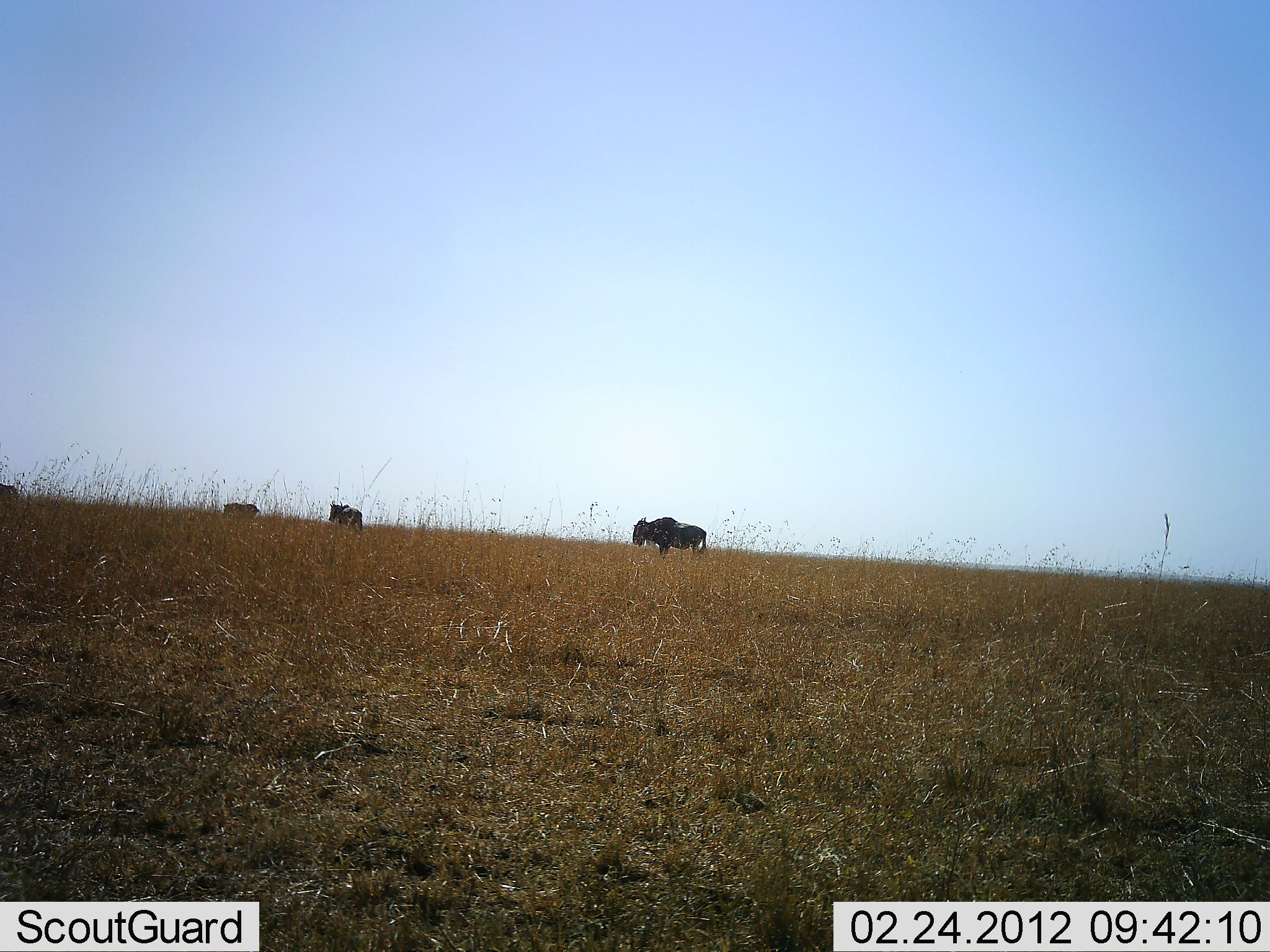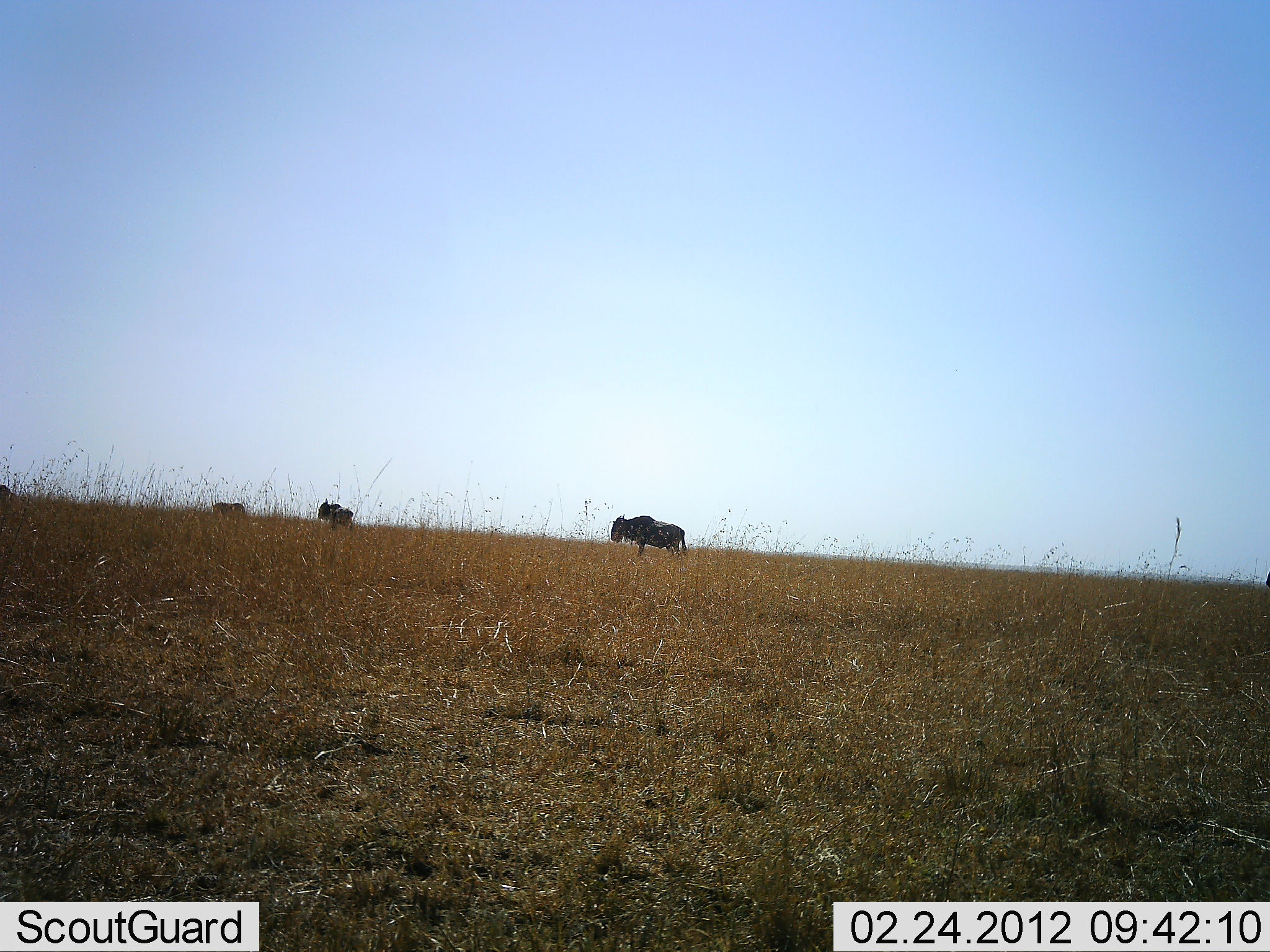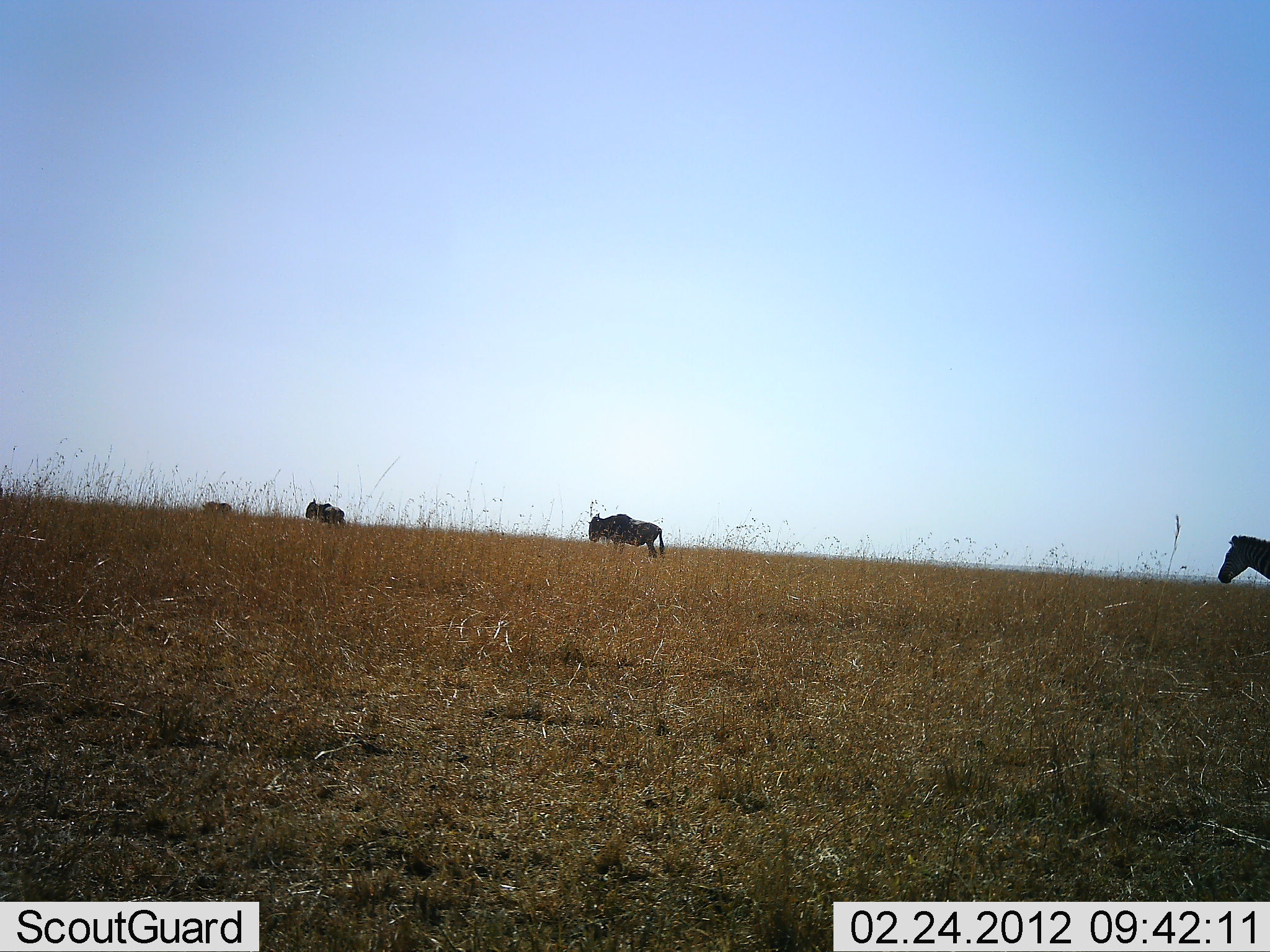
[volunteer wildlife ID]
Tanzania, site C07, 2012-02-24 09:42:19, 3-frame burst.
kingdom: Animalia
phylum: Chordata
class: Mammalia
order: Artiodactyla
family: Bovidae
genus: Connochaetes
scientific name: Connochaetes taurinus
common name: blue wildebeest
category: wildebeest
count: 4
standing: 18%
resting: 0%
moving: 82%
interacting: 0%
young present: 0%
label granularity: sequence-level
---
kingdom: Animalia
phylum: Chordata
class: Mammalia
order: Perissodactyla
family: Equidae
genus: Equus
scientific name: Equus quagga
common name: plains zebra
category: zebra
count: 1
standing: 0%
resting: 0%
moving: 100%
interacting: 0%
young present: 0%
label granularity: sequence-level